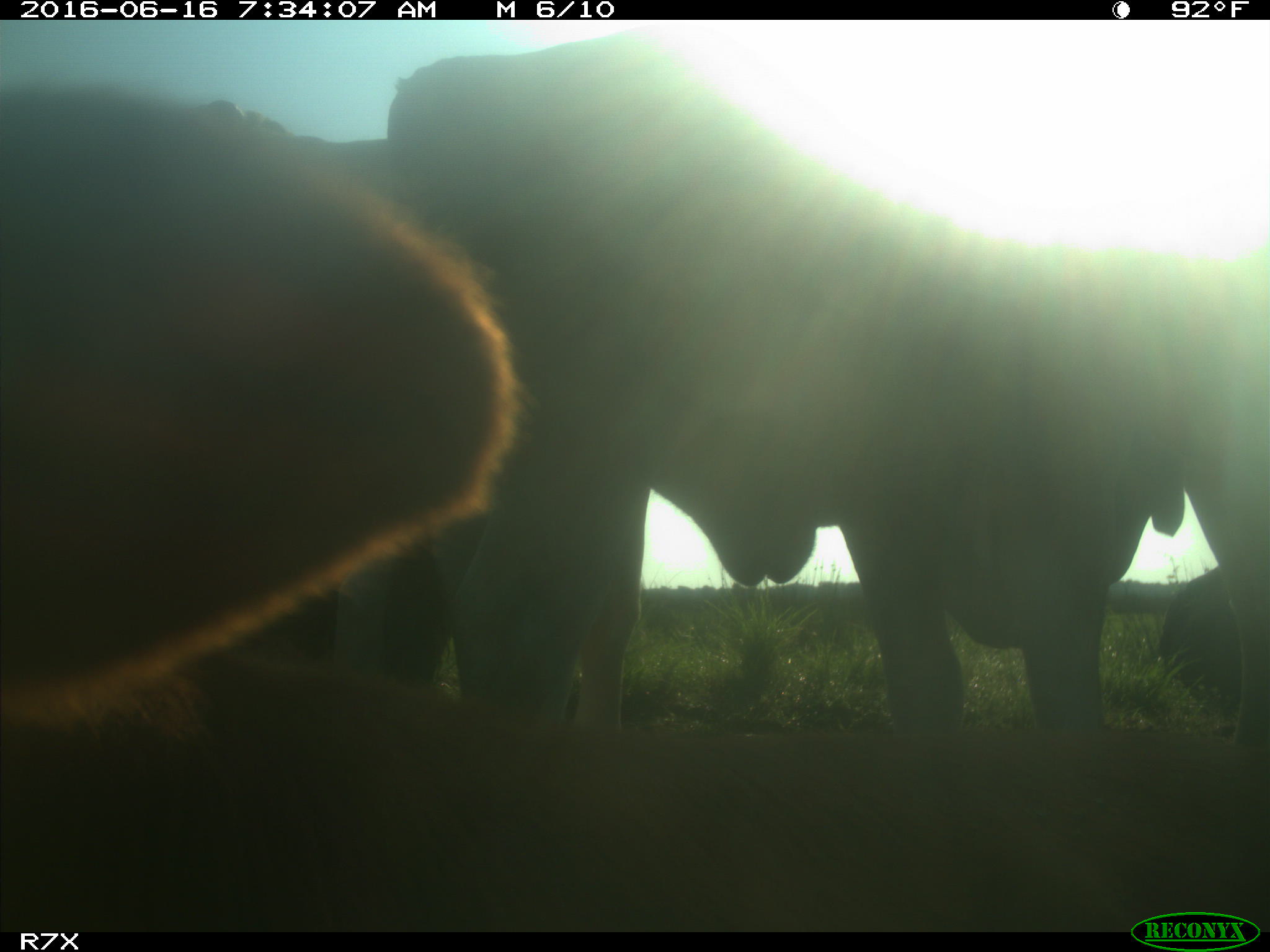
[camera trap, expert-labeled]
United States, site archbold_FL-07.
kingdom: Animalia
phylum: Chordata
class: Mammalia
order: Artiodactyla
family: Bovidae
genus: Bos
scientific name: Bos taurus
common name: domestic cow